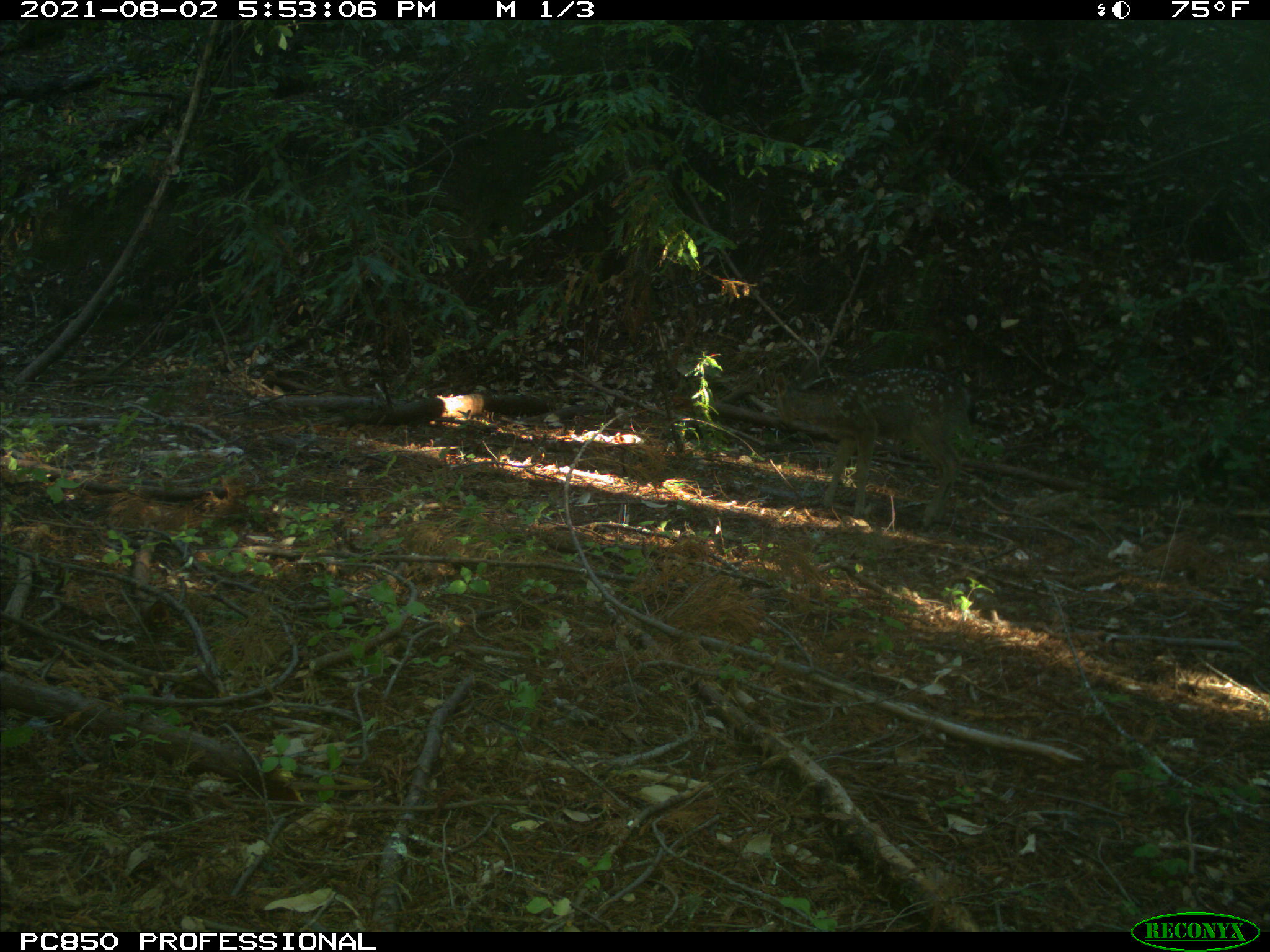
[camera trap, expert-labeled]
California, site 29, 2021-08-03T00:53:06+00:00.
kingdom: Animalia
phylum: Chordata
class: Mammalia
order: Artiodactyla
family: Cervidae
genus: Odocoileus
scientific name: Odocoileus hemionus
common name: mule deer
Mule deer (Odocoileus hemionus).